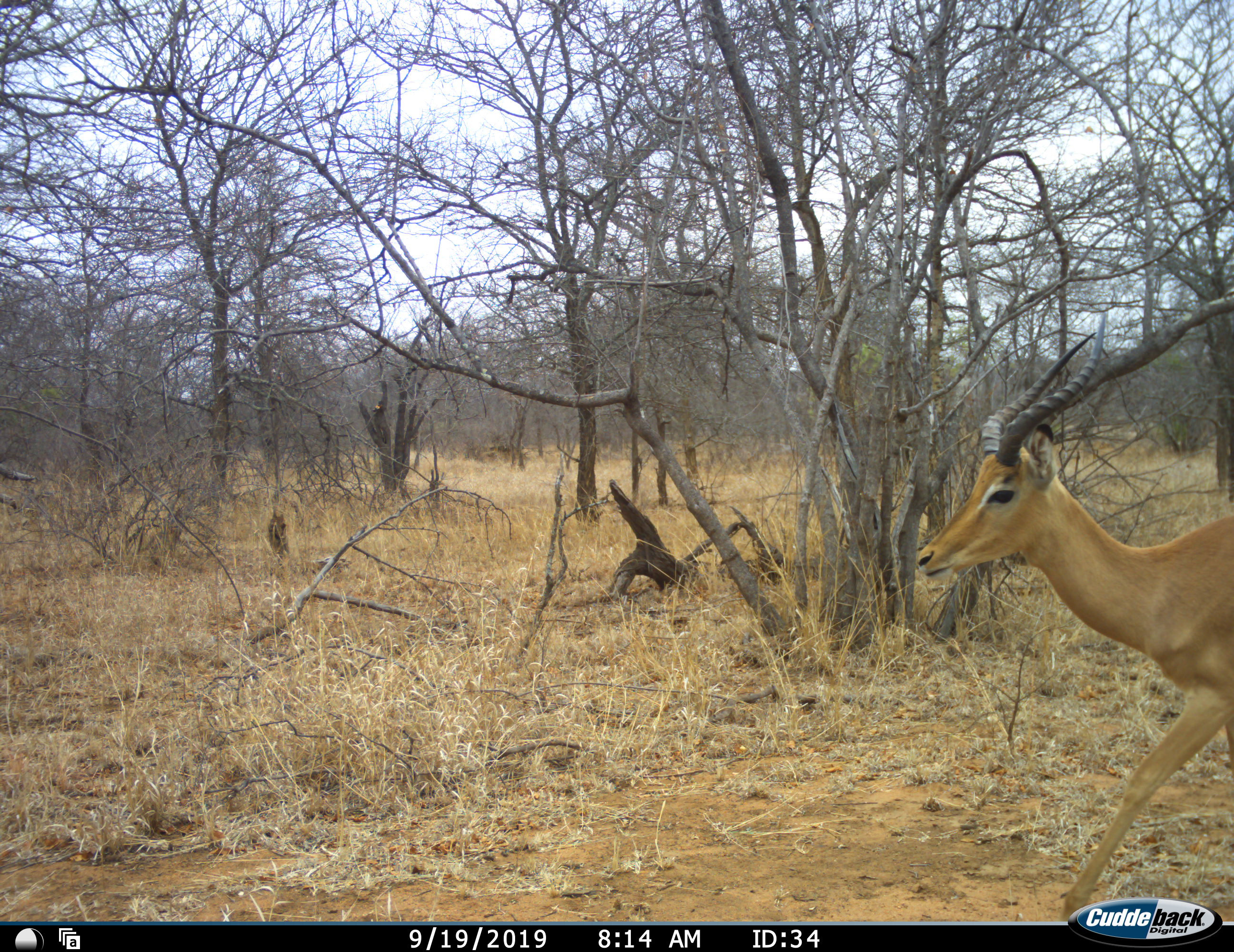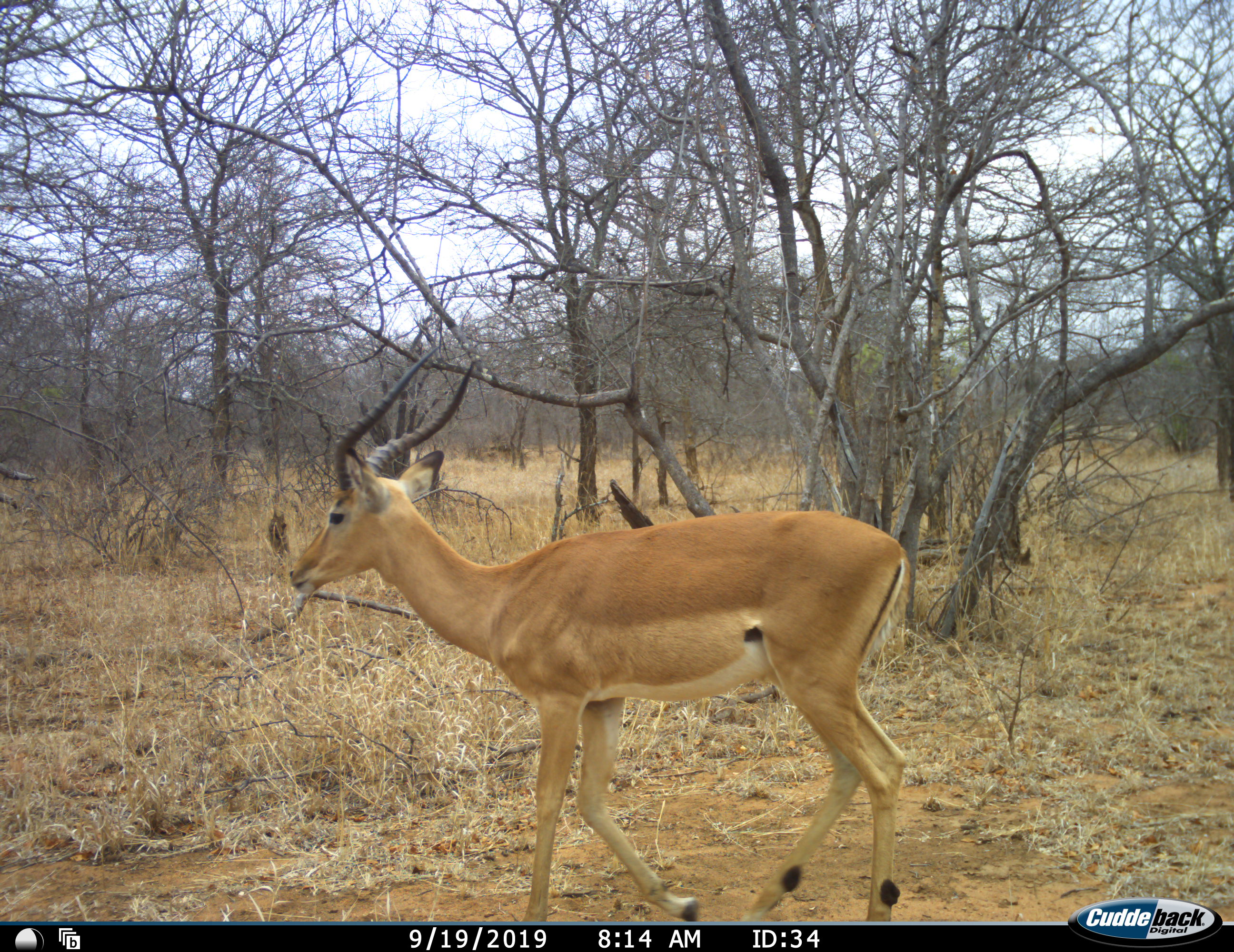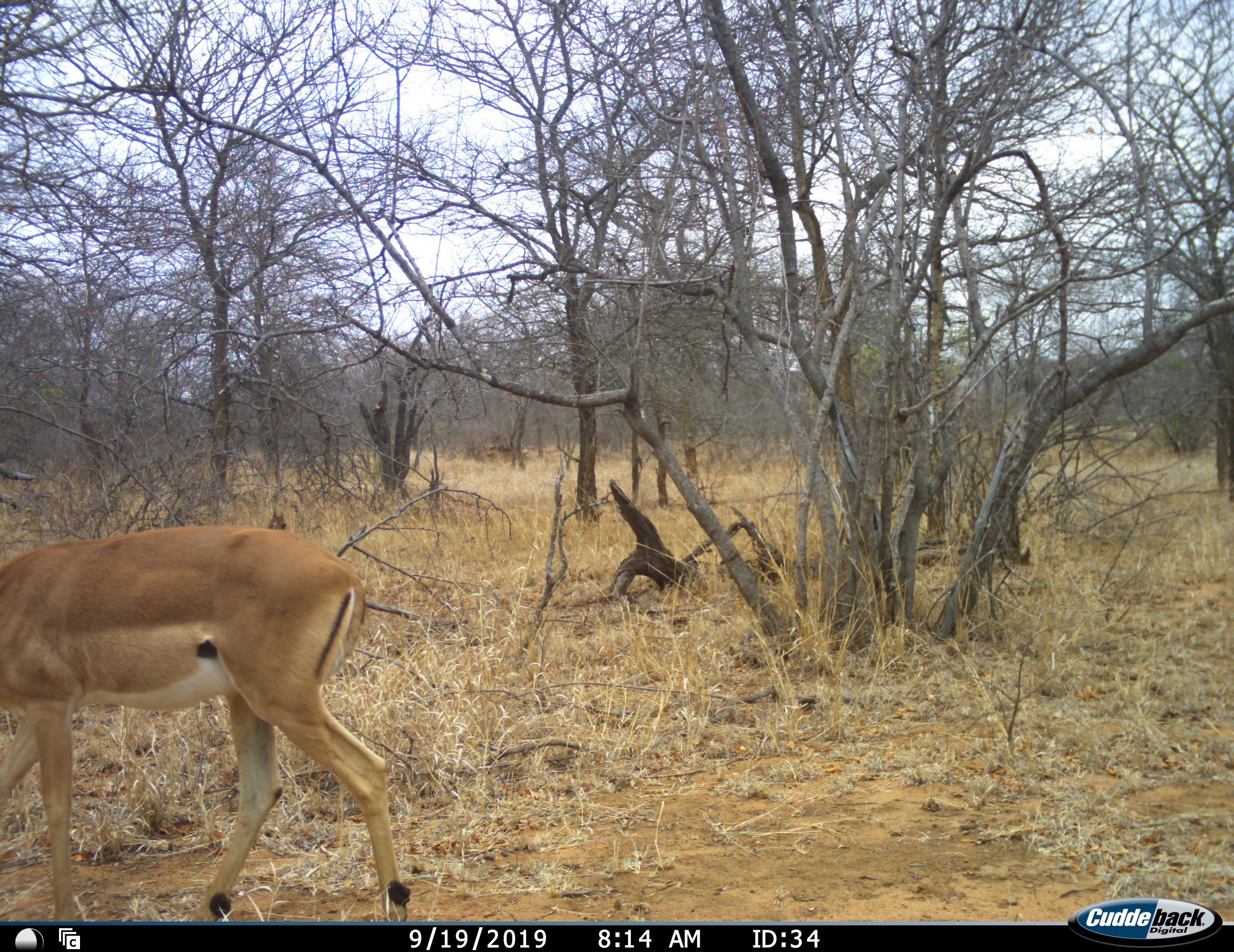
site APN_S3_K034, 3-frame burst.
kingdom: Animalia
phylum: Chordata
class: Mammalia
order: Artiodactyla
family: Bovidae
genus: Aepyceros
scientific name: Aepyceros melampus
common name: impala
Impala (Aepyceros melampus), count 1. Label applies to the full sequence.